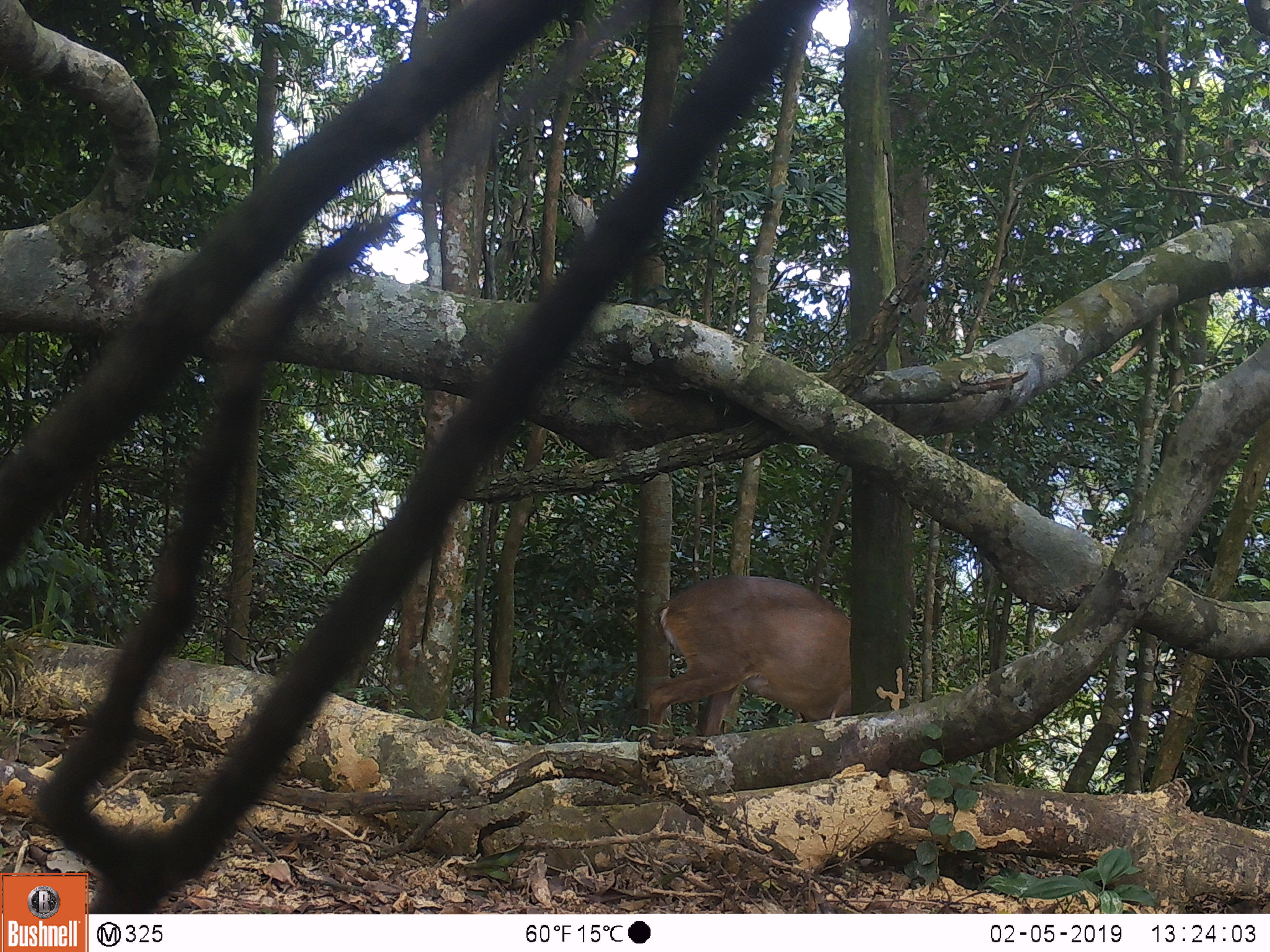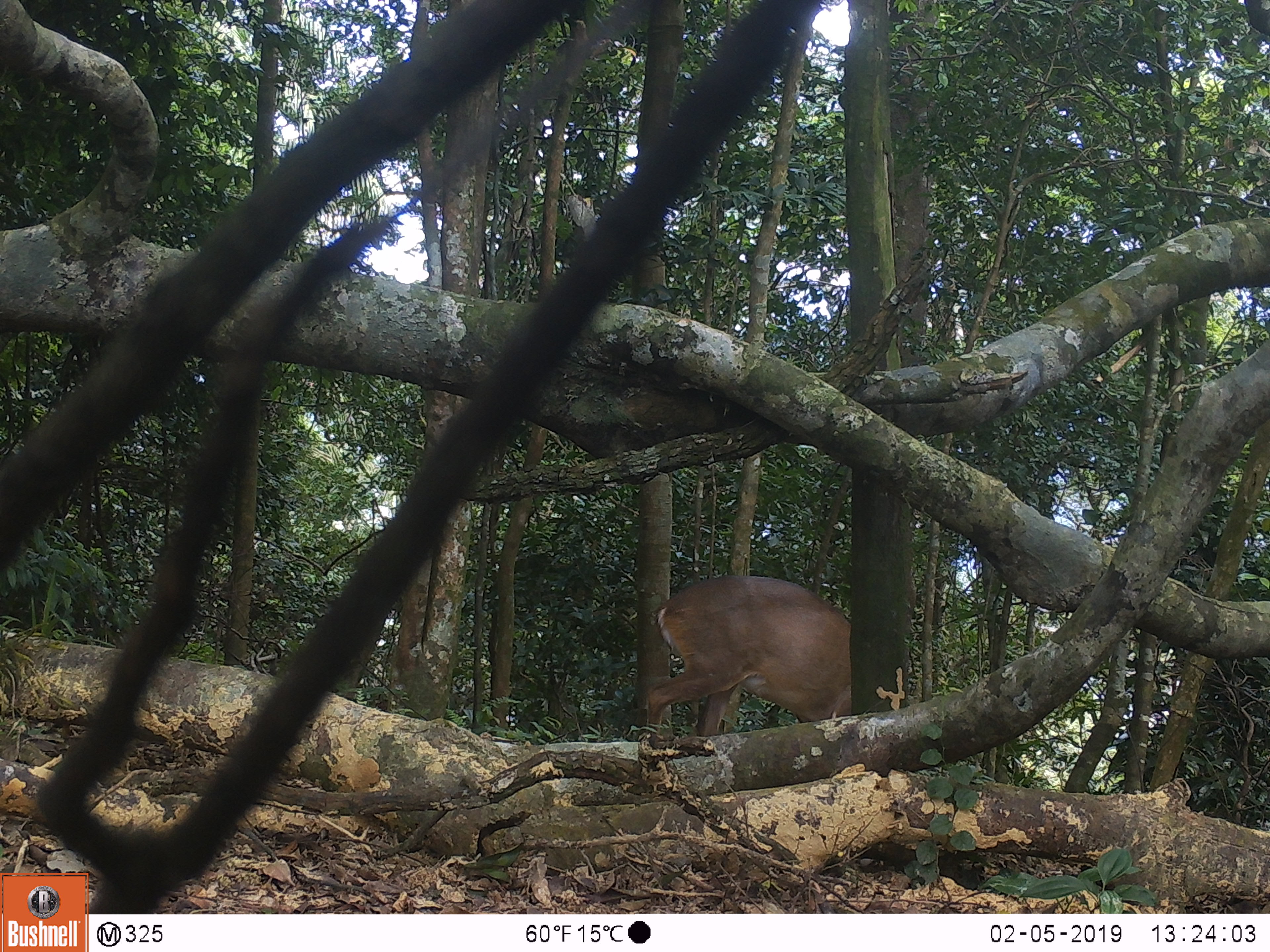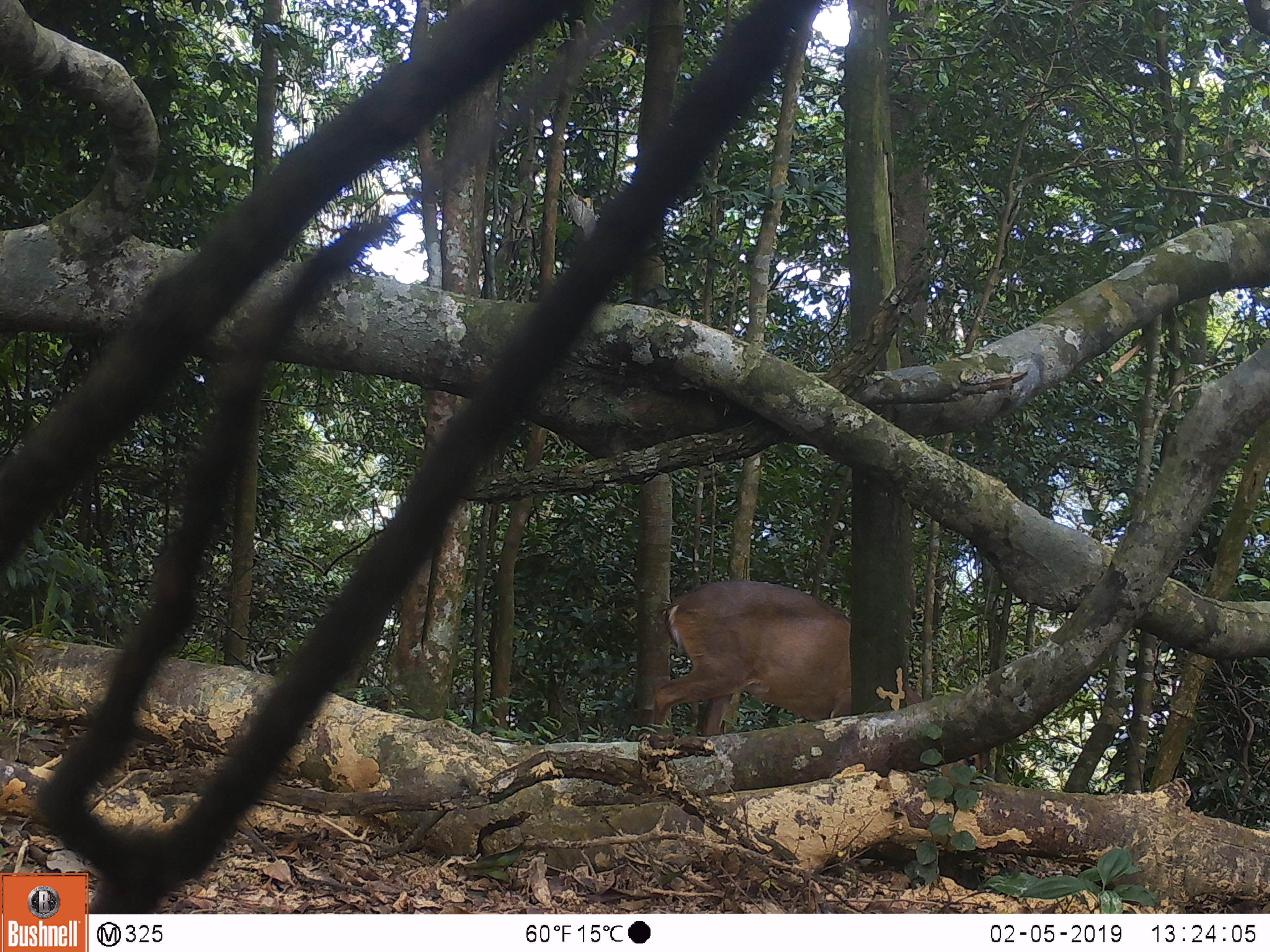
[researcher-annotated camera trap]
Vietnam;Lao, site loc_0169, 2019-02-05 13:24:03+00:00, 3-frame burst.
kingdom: Animalia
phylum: Chordata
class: Mammalia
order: Artiodactyla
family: Cervidae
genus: Muntiacus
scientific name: Muntiacus rooseveltorum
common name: roosevelt's muntjac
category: roosevelts muntjac group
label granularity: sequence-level